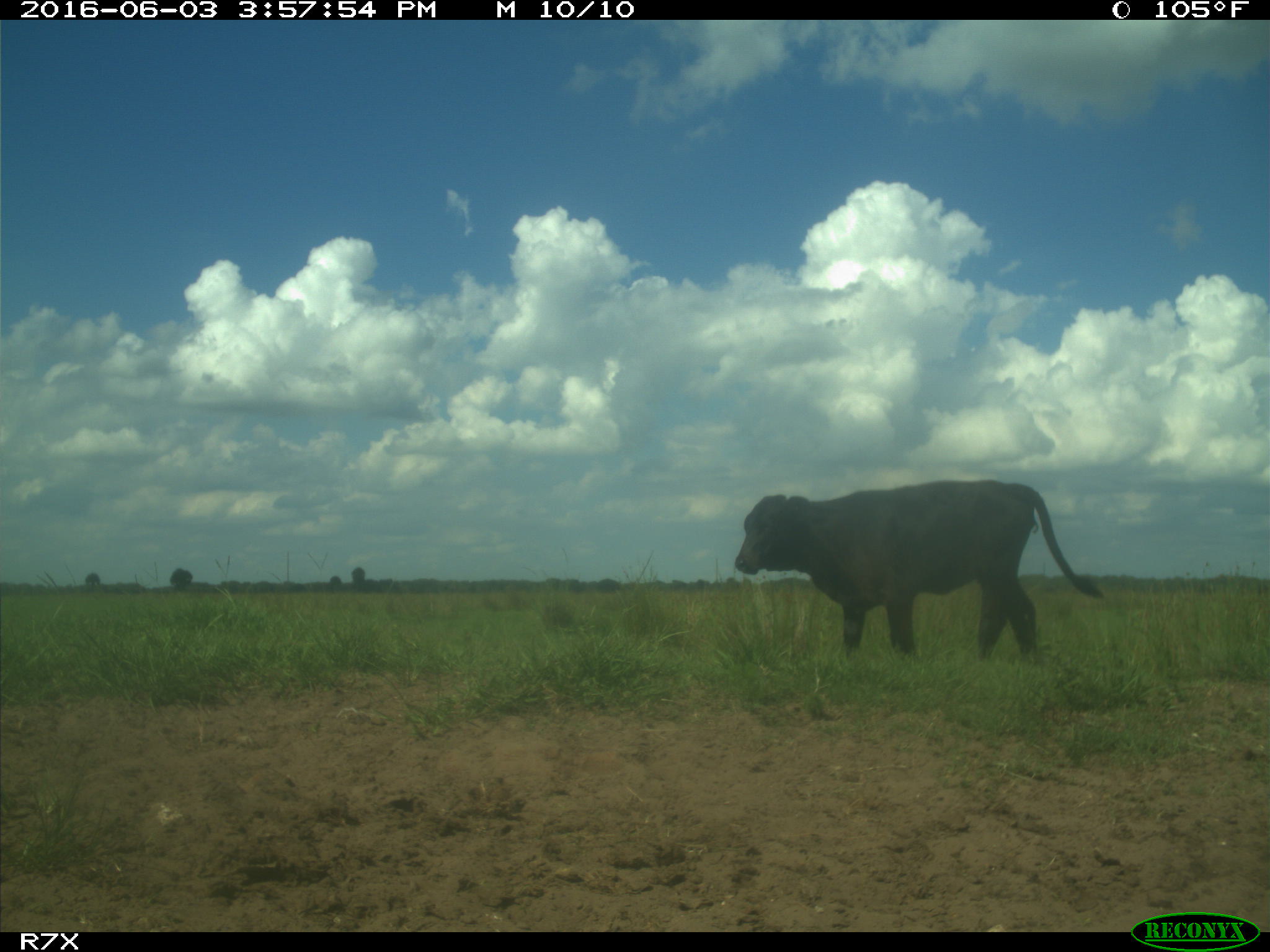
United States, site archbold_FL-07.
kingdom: Animalia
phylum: Chordata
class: Mammalia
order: Artiodactyla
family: Bovidae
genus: Bos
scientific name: Bos taurus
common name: domestic cow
Bos taurus (domestic cow).